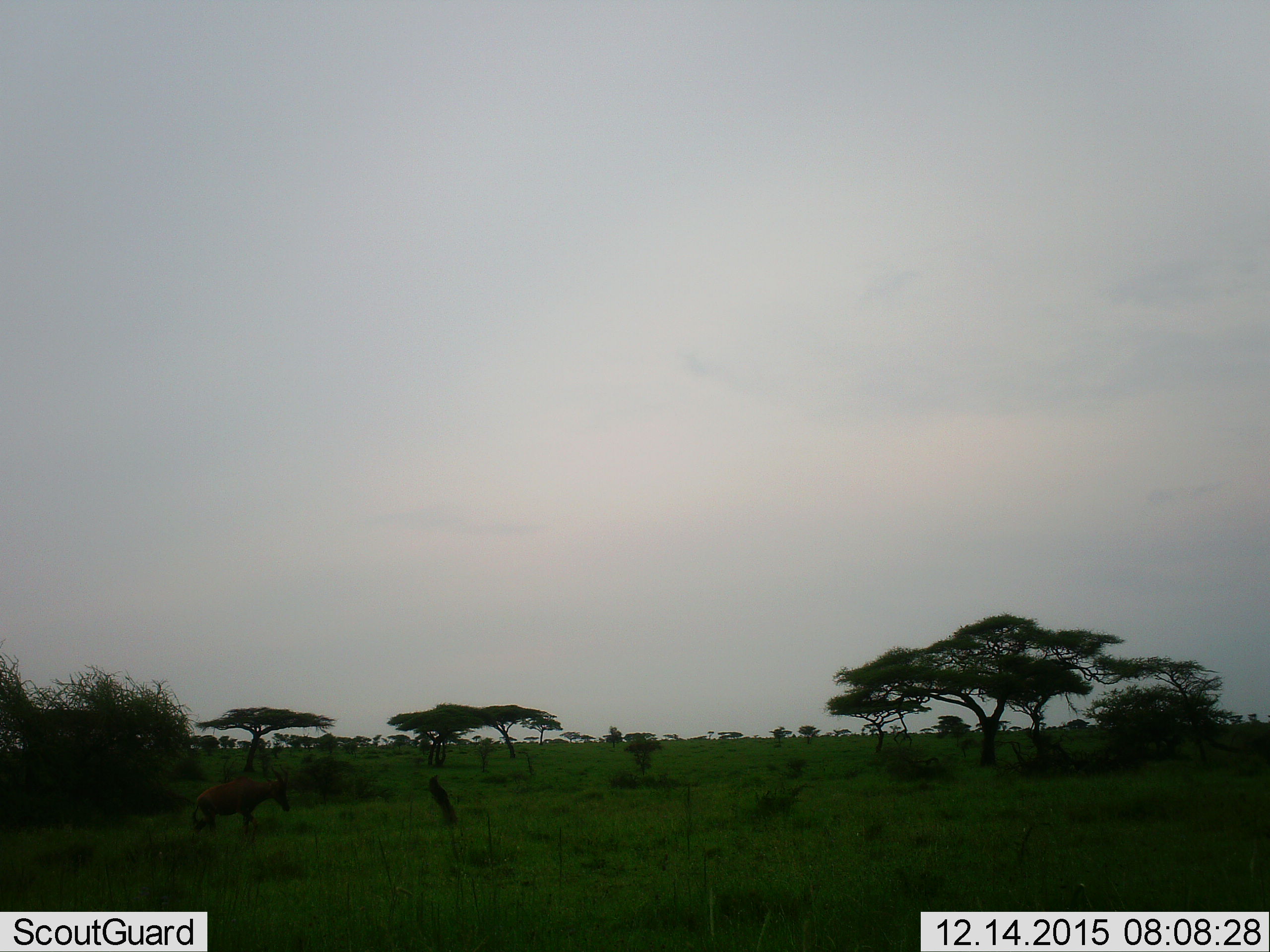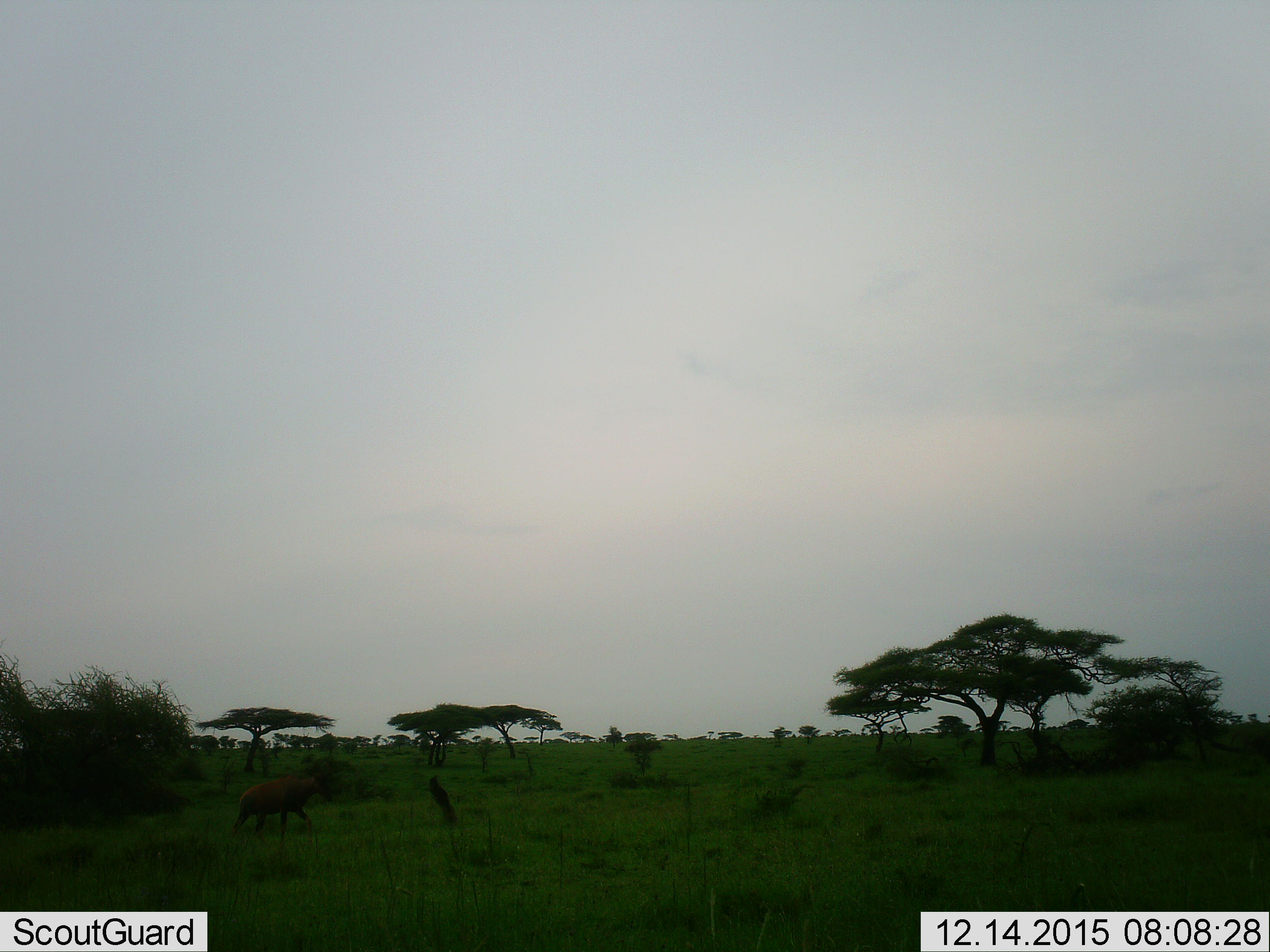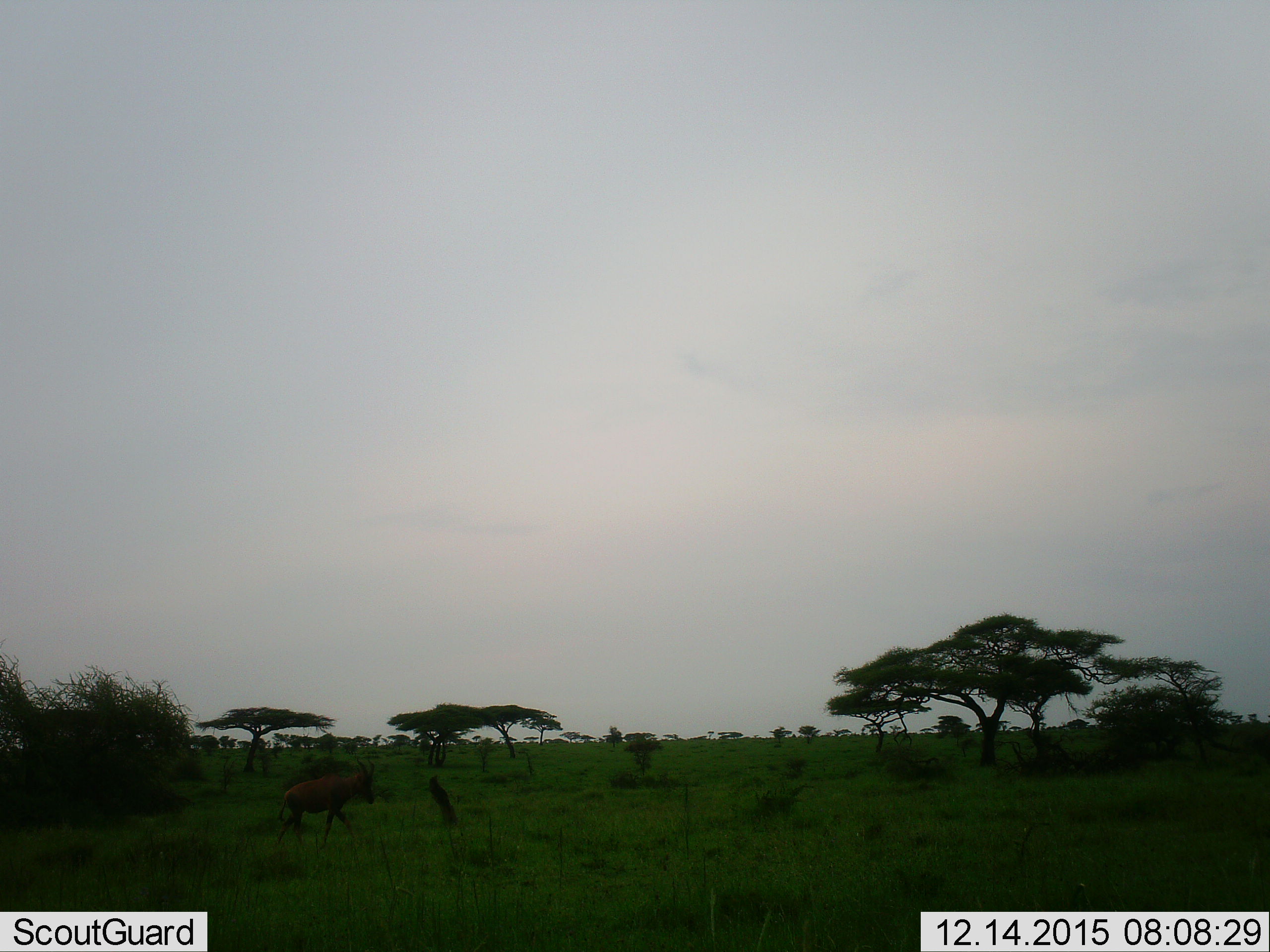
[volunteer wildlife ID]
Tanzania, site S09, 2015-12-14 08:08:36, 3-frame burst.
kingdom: Animalia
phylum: Chordata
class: Mammalia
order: Artiodactyla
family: Bovidae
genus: Alcelaphus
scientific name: Alcelaphus buselaphus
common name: hartebeest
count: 1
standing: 0%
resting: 0%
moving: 100%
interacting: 0%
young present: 0%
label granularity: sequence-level